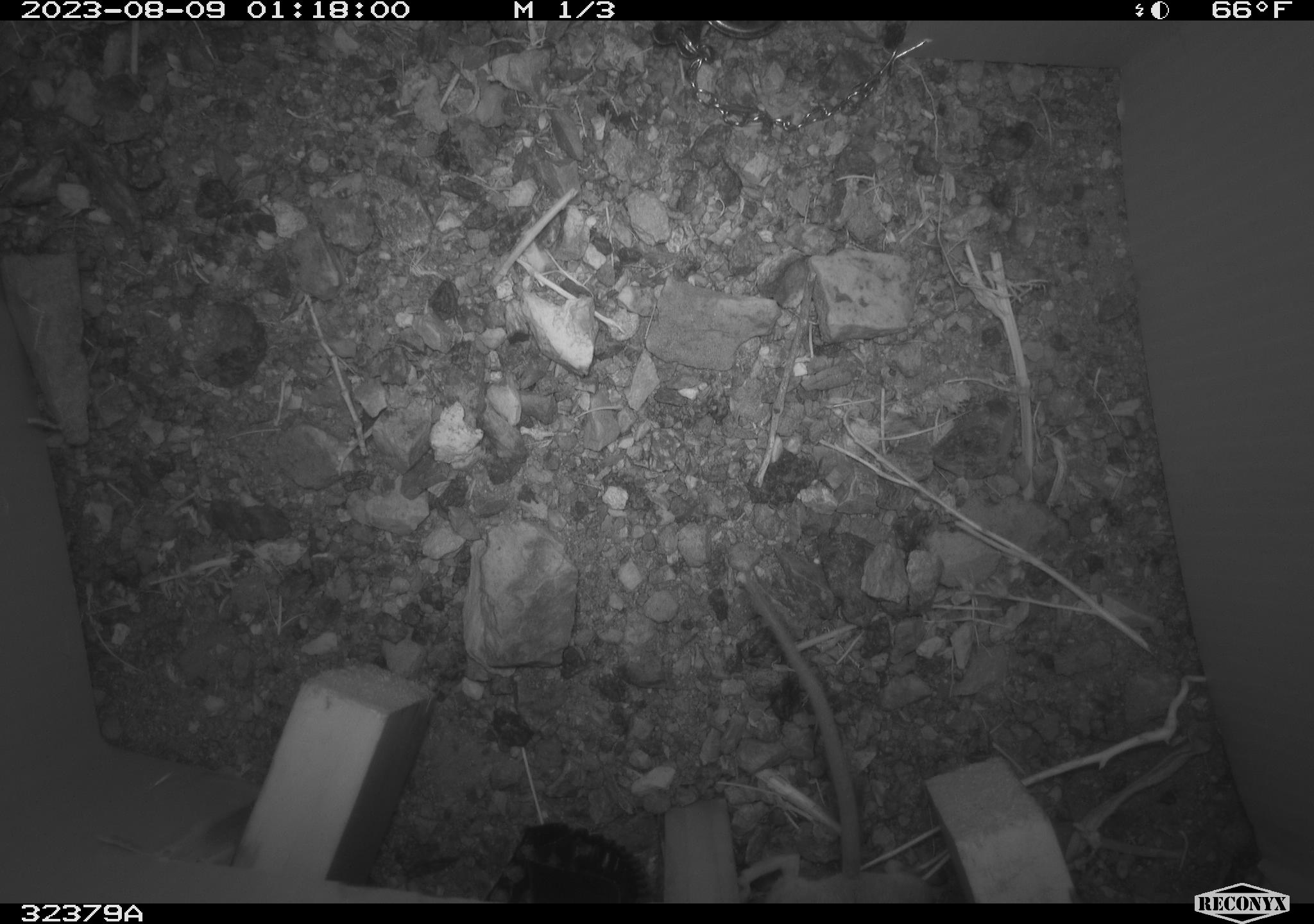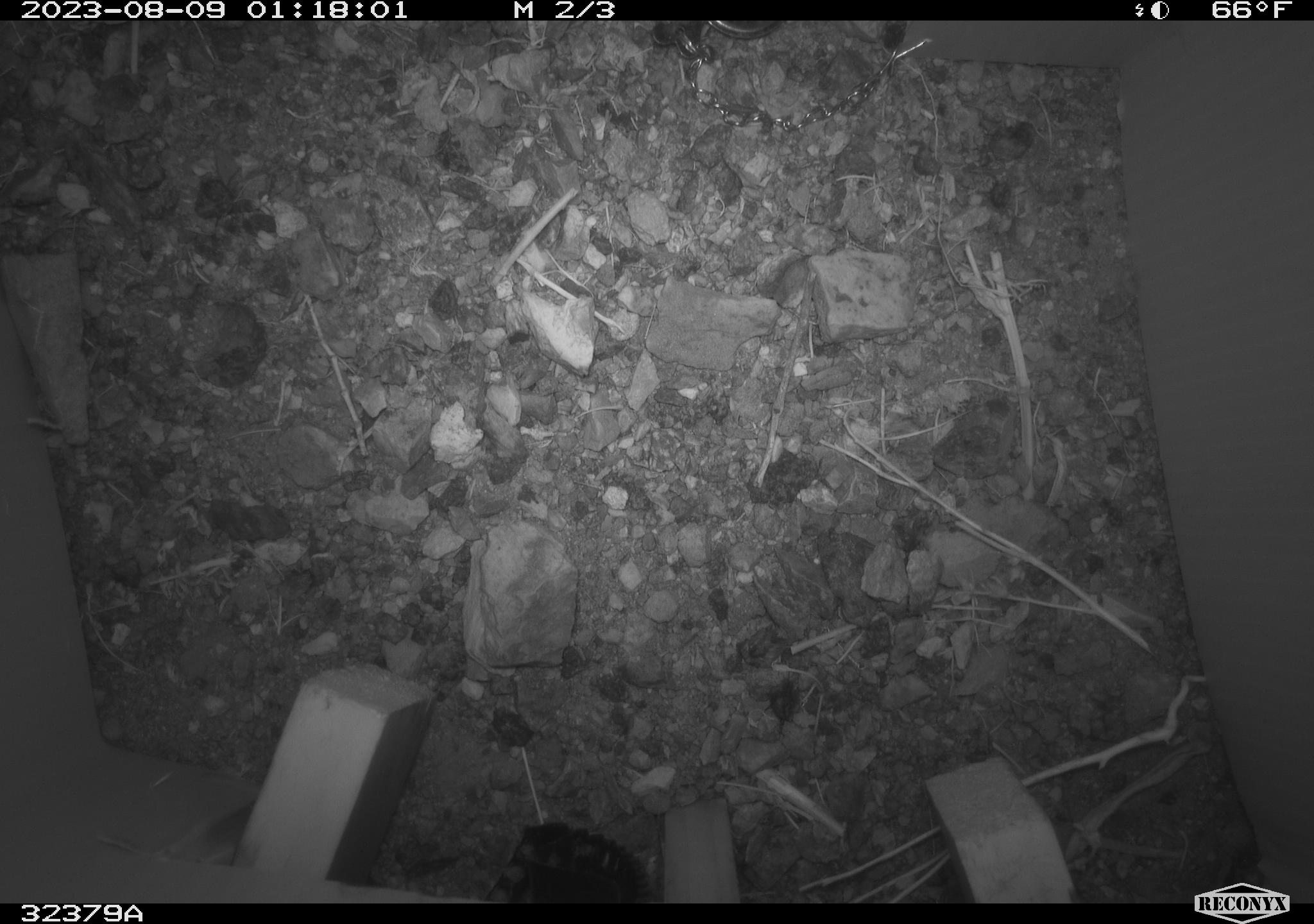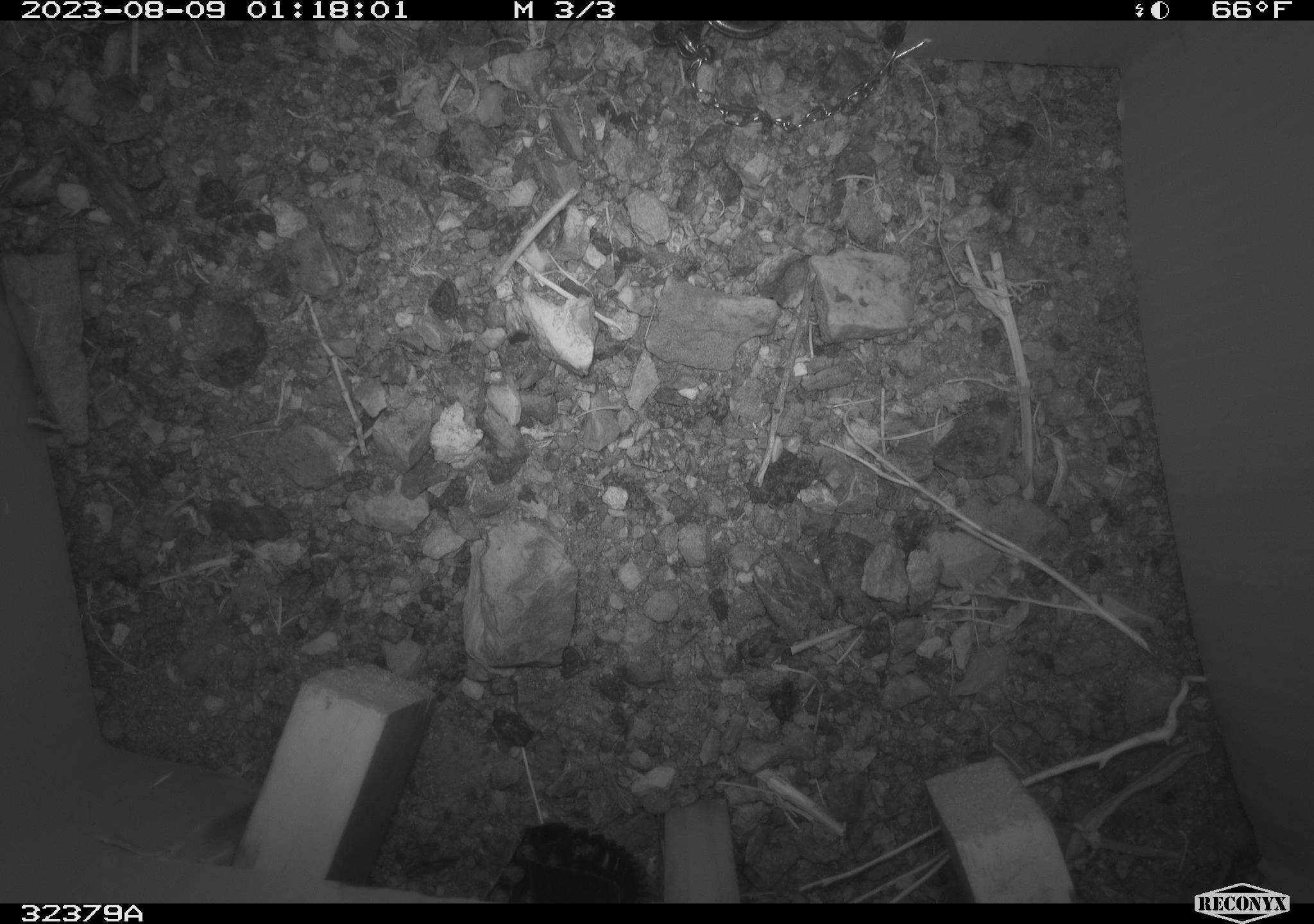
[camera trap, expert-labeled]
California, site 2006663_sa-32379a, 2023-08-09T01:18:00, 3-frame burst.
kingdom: Animalia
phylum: Chordata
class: Mammalia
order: Rodentia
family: Cricetidae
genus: Peromyscus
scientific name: Peromyscus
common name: deer mice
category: peromyscus species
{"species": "peromyscus species (deer mice) (Peromyscus)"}